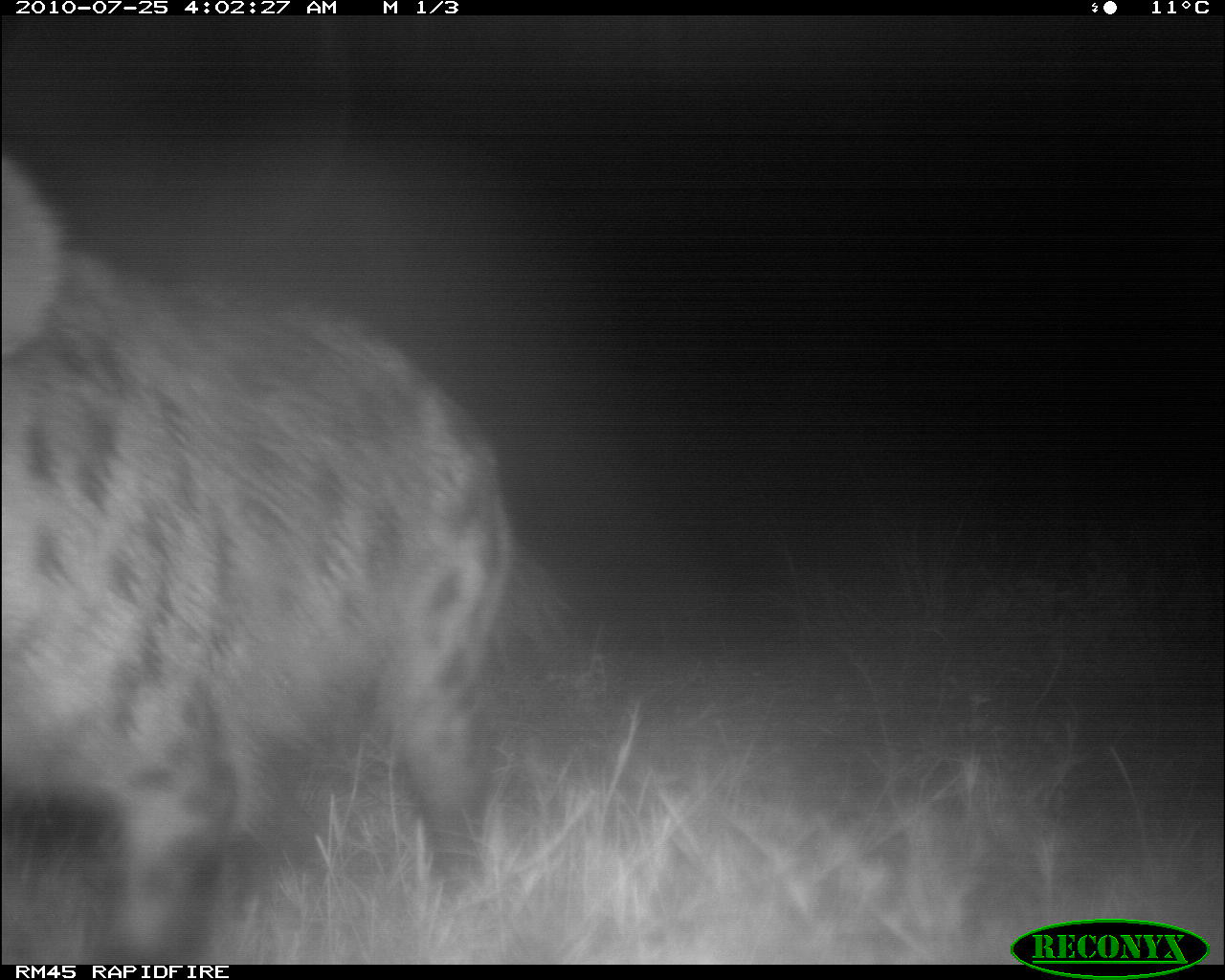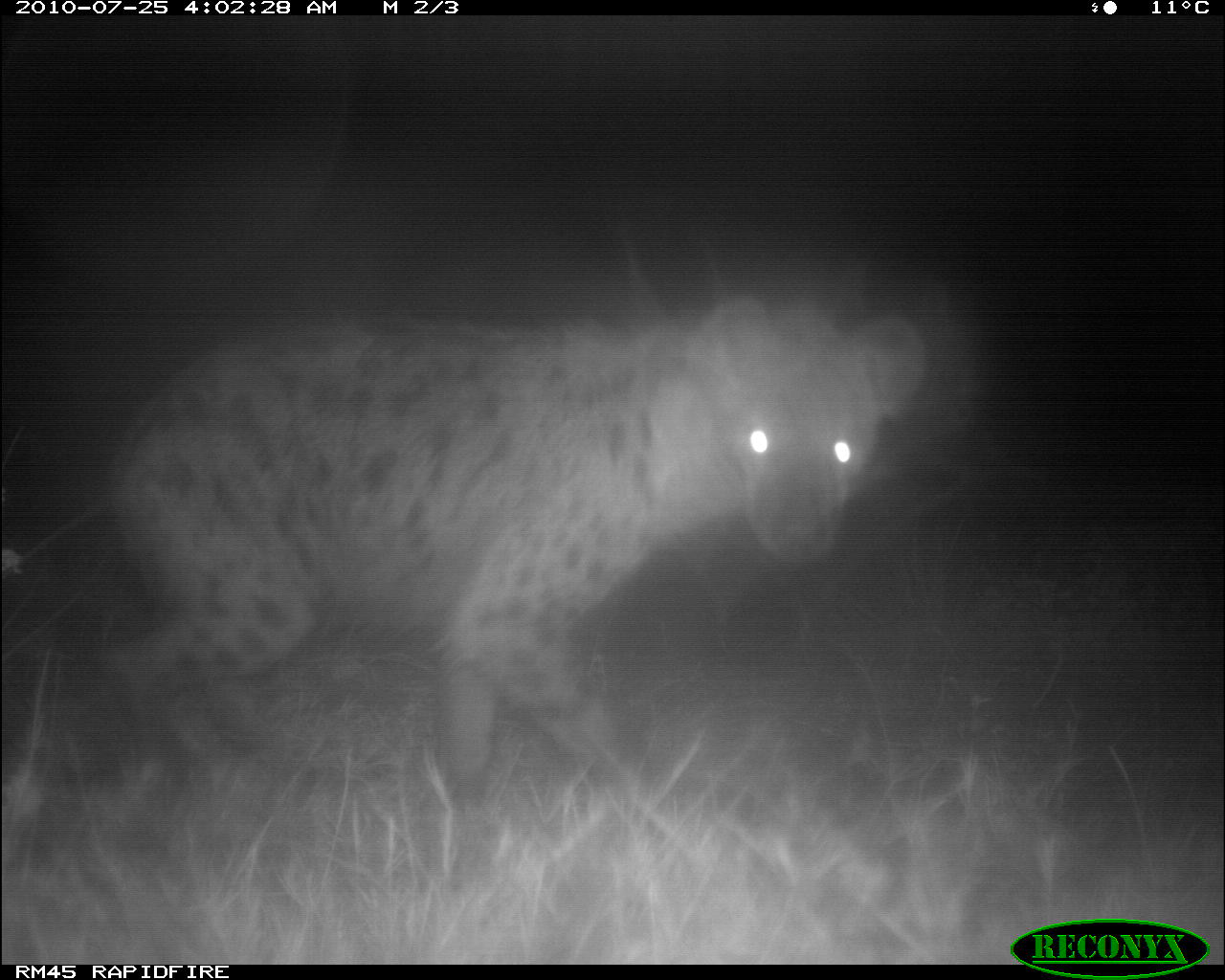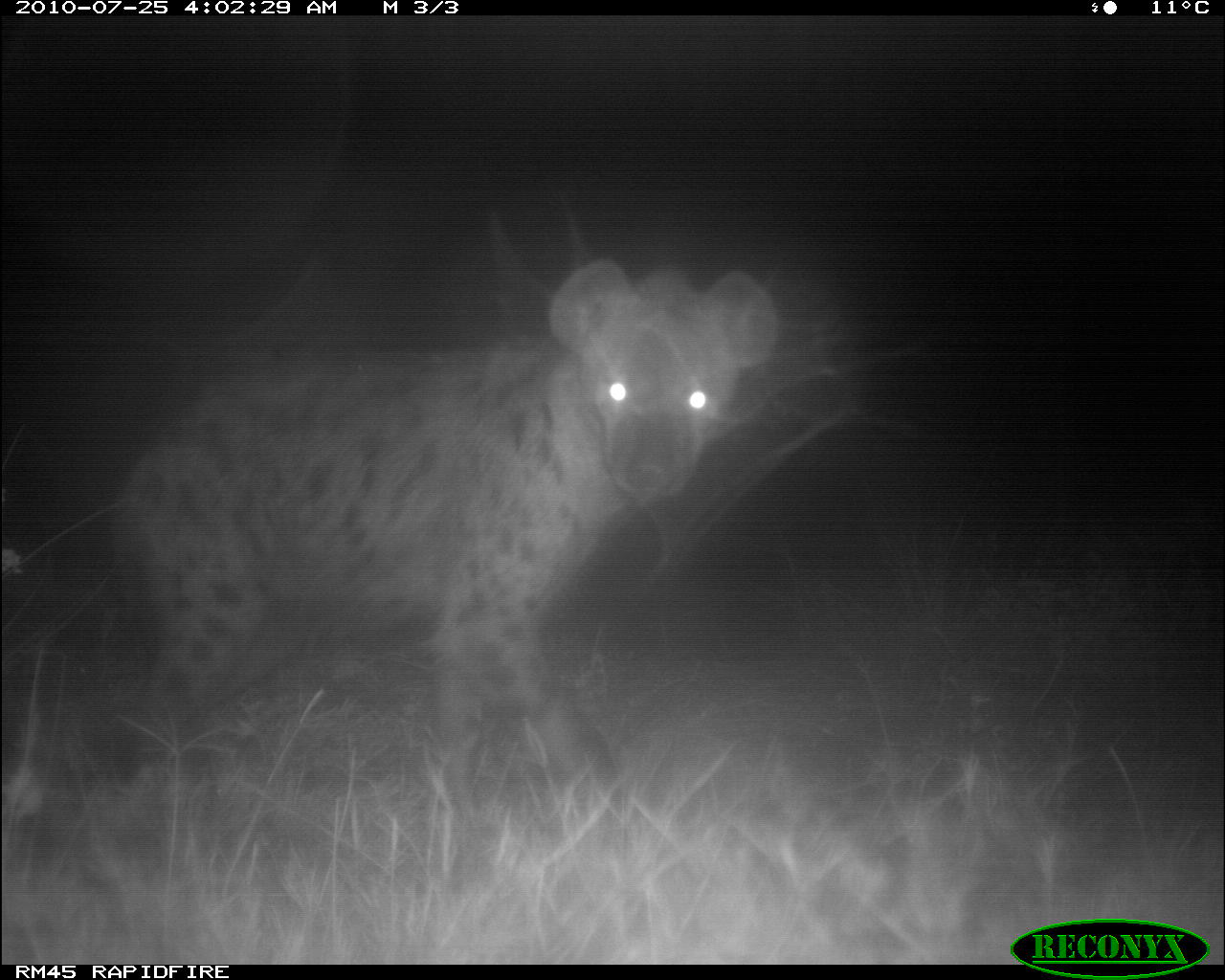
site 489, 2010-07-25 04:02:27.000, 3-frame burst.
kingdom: Animalia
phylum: Chordata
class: Mammalia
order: Carnivora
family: Hyaenidae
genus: Crocuta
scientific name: Crocuta crocuta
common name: spotted hyena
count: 1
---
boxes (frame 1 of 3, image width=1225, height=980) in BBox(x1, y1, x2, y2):
crocuta crocuta: BBox(3, 155, 573, 966)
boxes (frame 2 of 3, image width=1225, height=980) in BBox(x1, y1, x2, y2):
crocuta crocuta: BBox(95, 295, 932, 813)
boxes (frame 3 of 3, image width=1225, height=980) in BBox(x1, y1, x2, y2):
crocuta crocuta: BBox(113, 258, 779, 822)